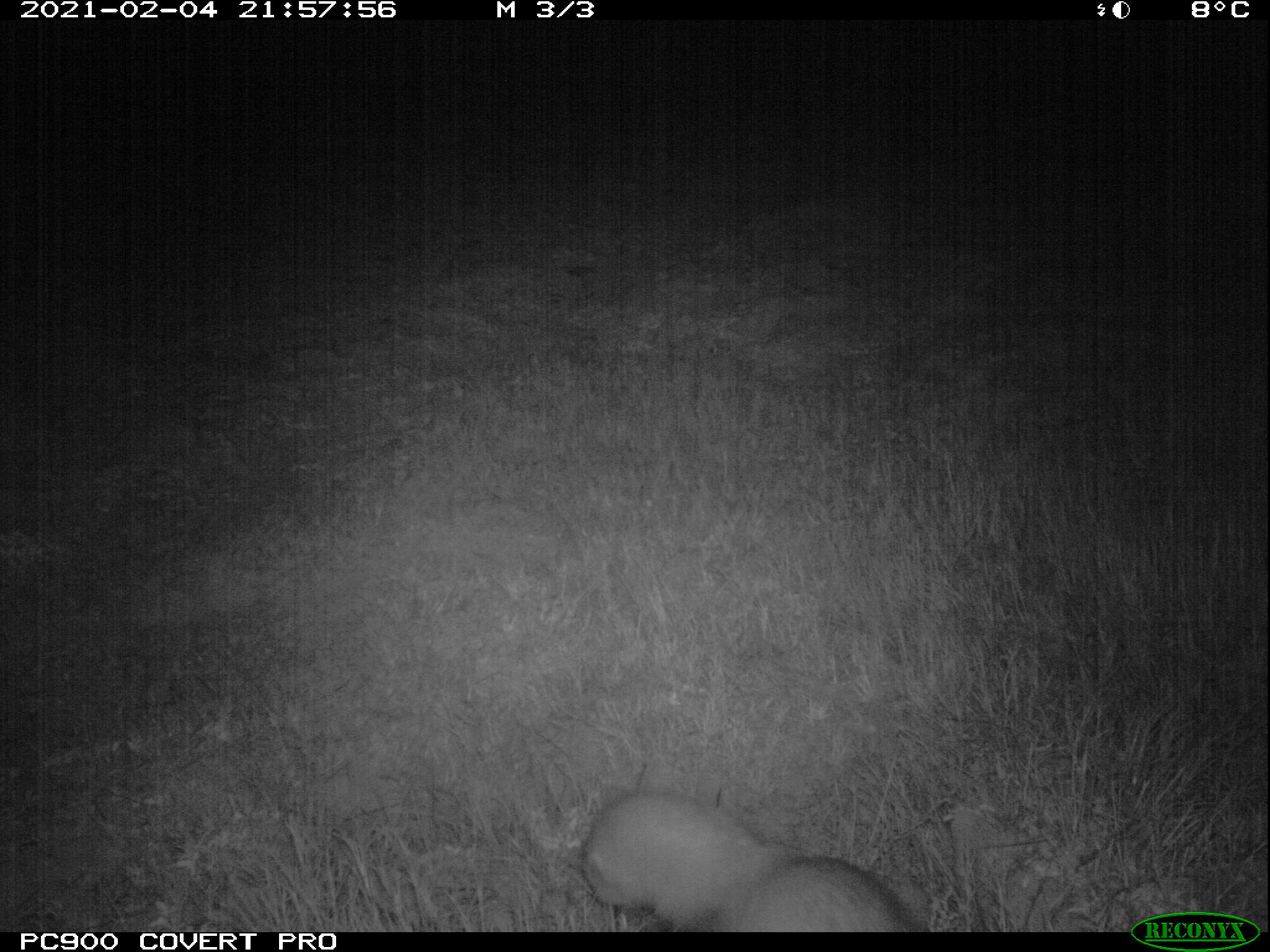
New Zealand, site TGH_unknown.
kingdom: Animalia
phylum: Chordata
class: Mammalia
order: Carnivora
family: Mustelidae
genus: Mustela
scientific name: Mustela furo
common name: ferret